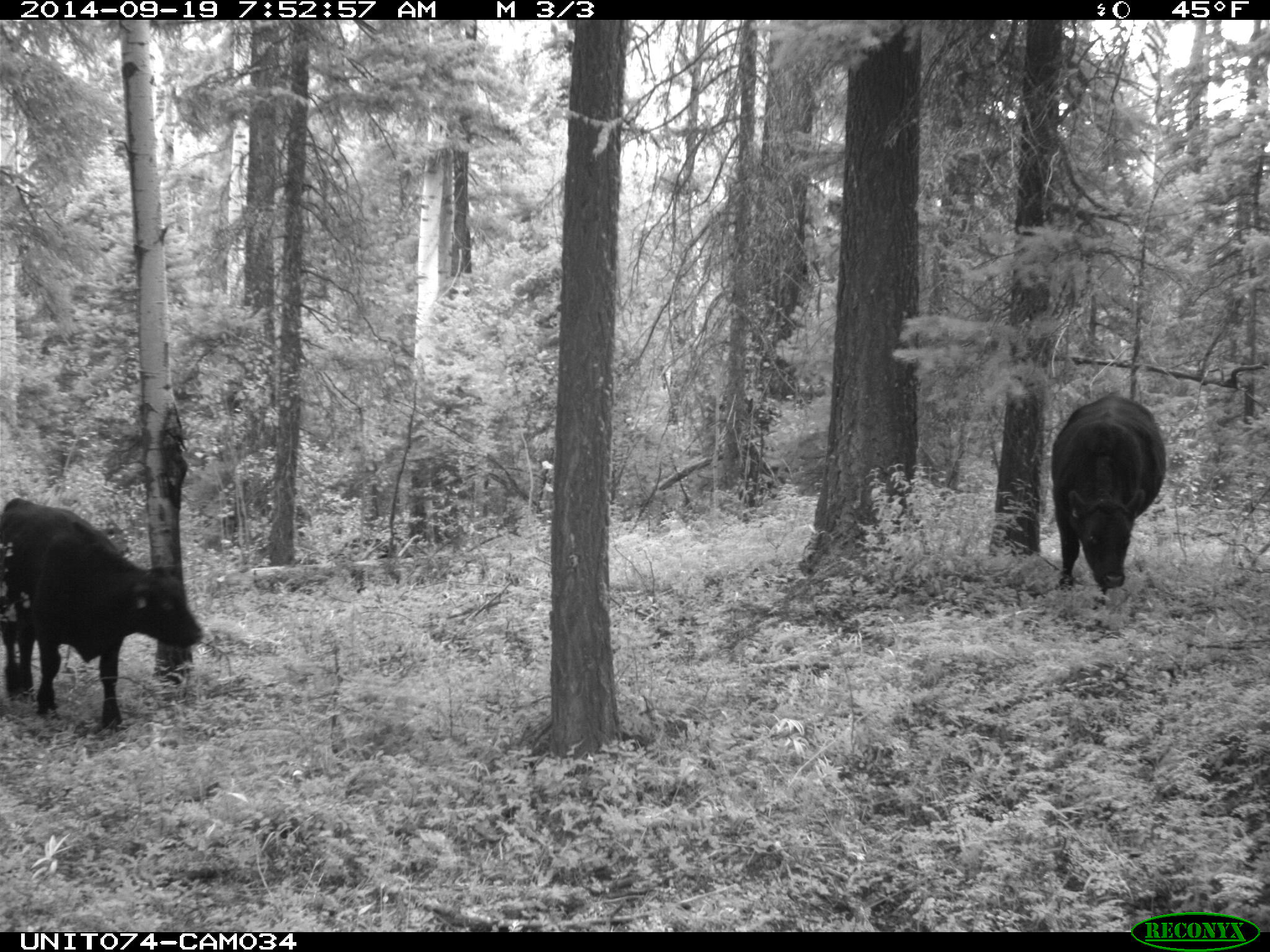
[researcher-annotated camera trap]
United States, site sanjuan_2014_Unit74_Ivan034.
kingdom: Animalia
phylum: Chordata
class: Mammalia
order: Artiodactyla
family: Bovidae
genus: Bos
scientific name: Bos taurus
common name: domestic cow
Bos taurus (domestic cow).